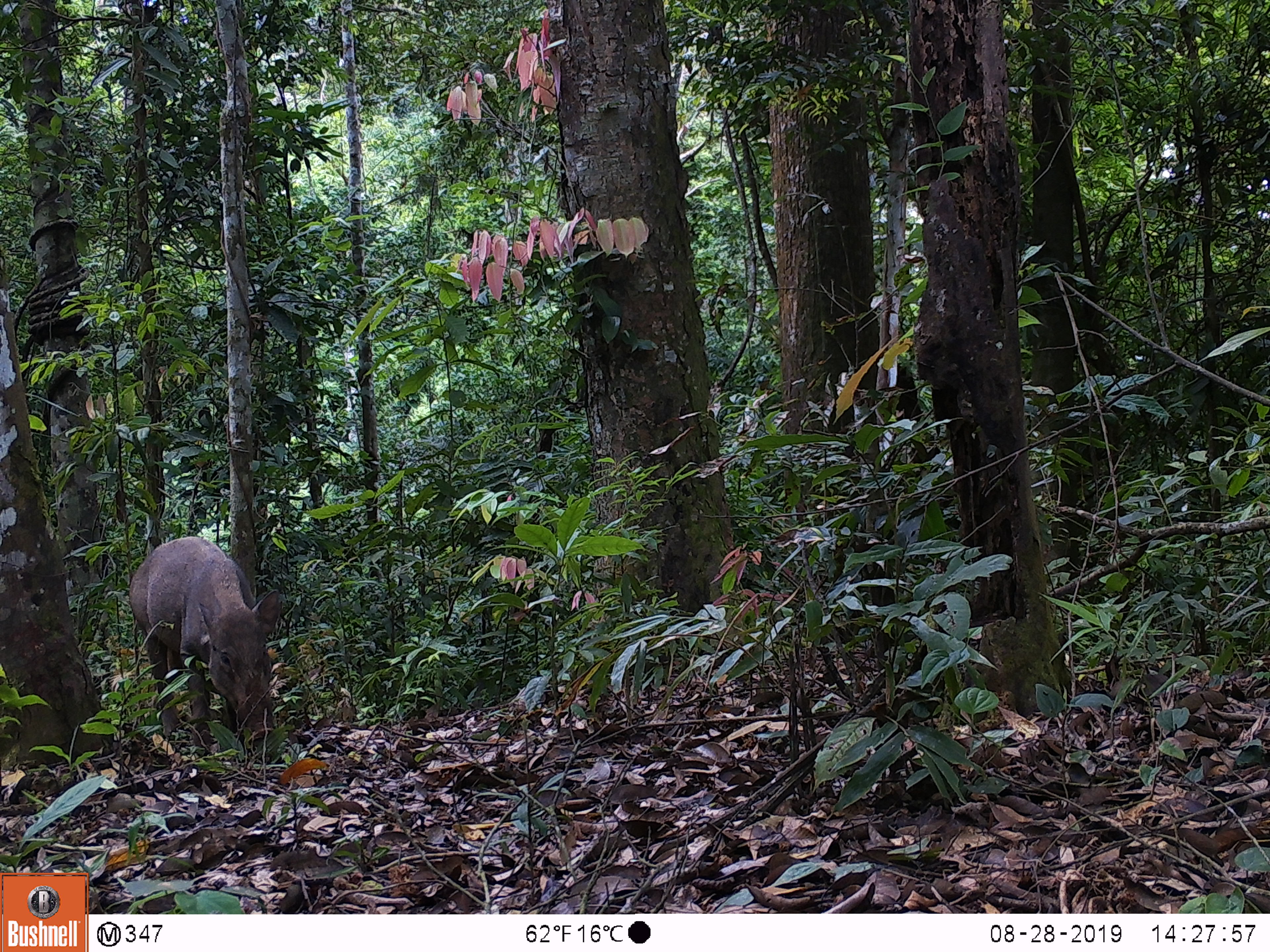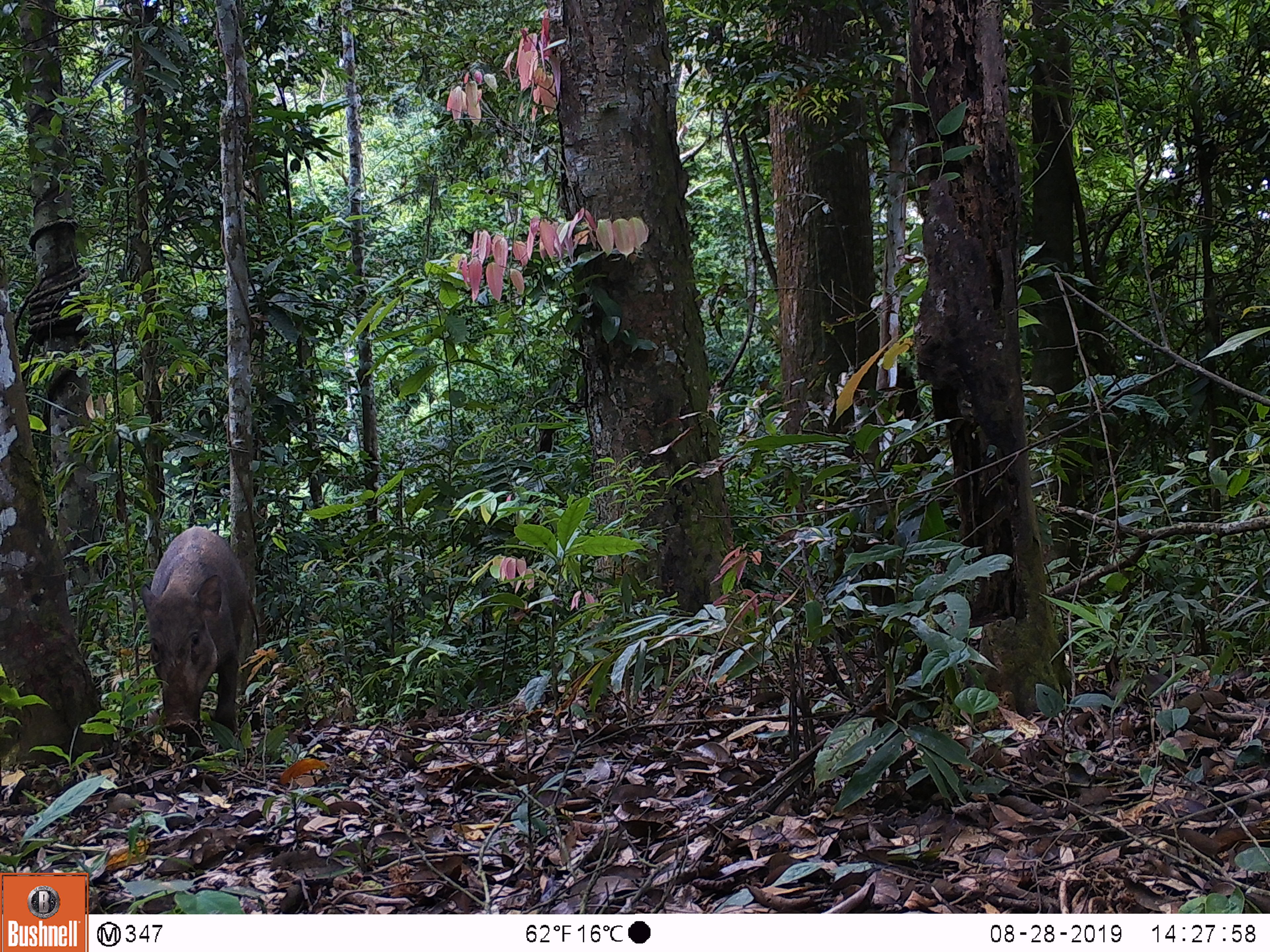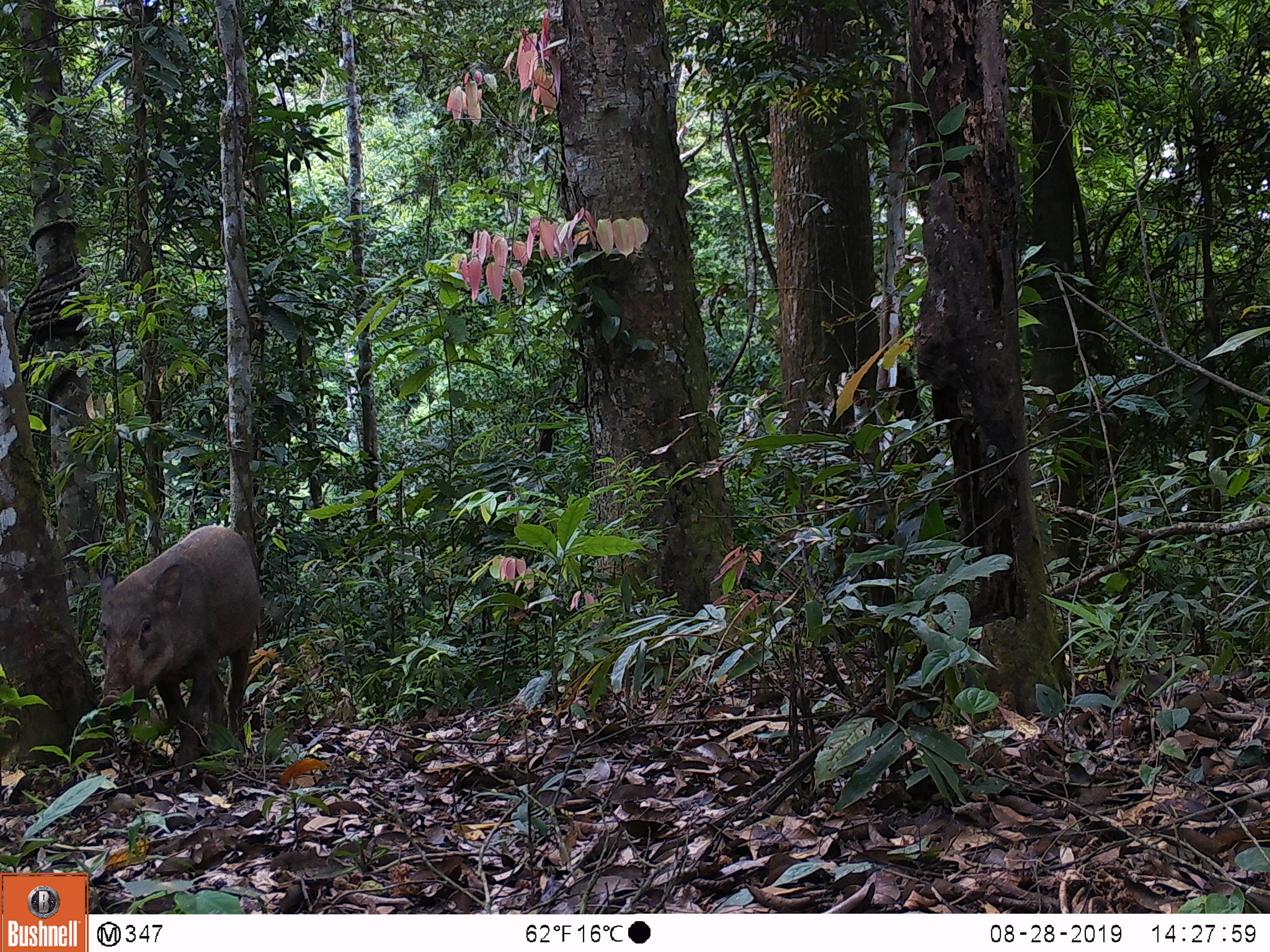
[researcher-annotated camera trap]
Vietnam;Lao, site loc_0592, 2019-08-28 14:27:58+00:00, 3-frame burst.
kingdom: Animalia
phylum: Chordata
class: Mammalia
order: Artiodactyla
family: Suidae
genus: Sus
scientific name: Sus scrofa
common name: eurasian wild pig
Eurasian wild pig (Sus scrofa). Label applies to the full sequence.